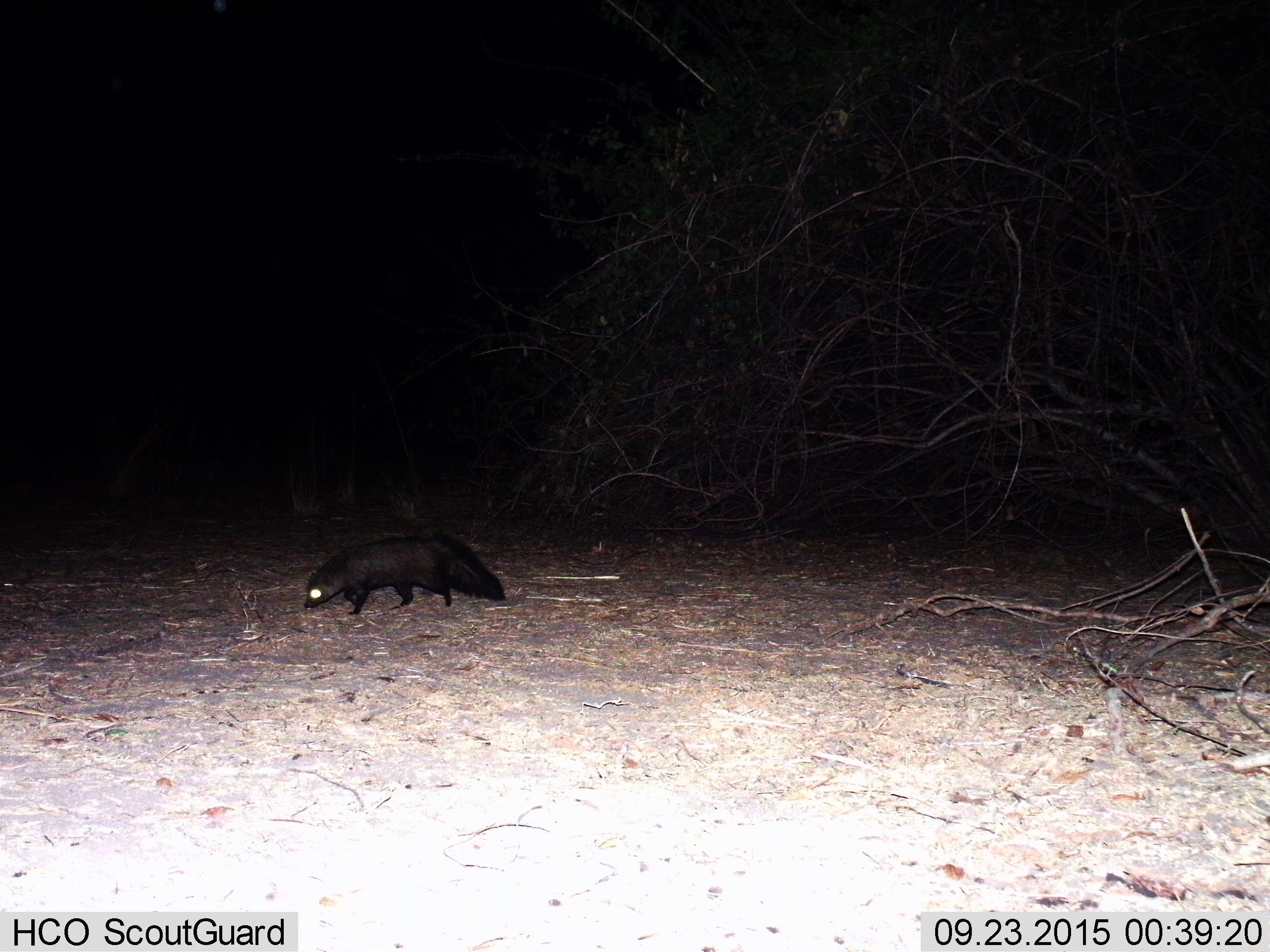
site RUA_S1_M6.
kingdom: Animalia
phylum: Chordata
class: Mammalia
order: Carnivora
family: Herpestidae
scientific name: Herpestidae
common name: mongoose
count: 1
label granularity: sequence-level